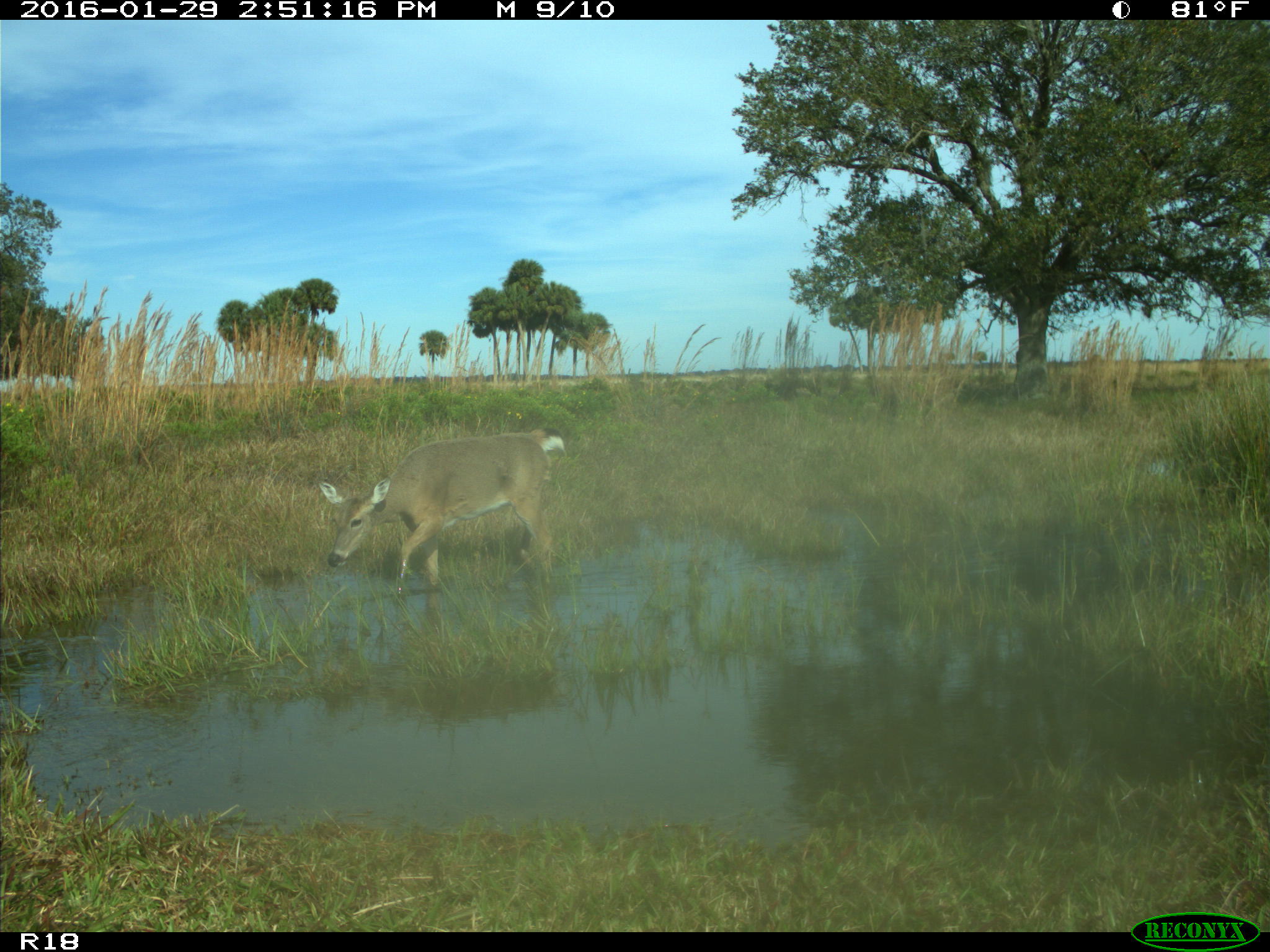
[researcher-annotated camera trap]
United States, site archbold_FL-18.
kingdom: Animalia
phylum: Chordata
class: Mammalia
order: Artiodactyla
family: Cervidae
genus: Odocoileus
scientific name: Odocoileus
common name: deer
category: unidentified deer